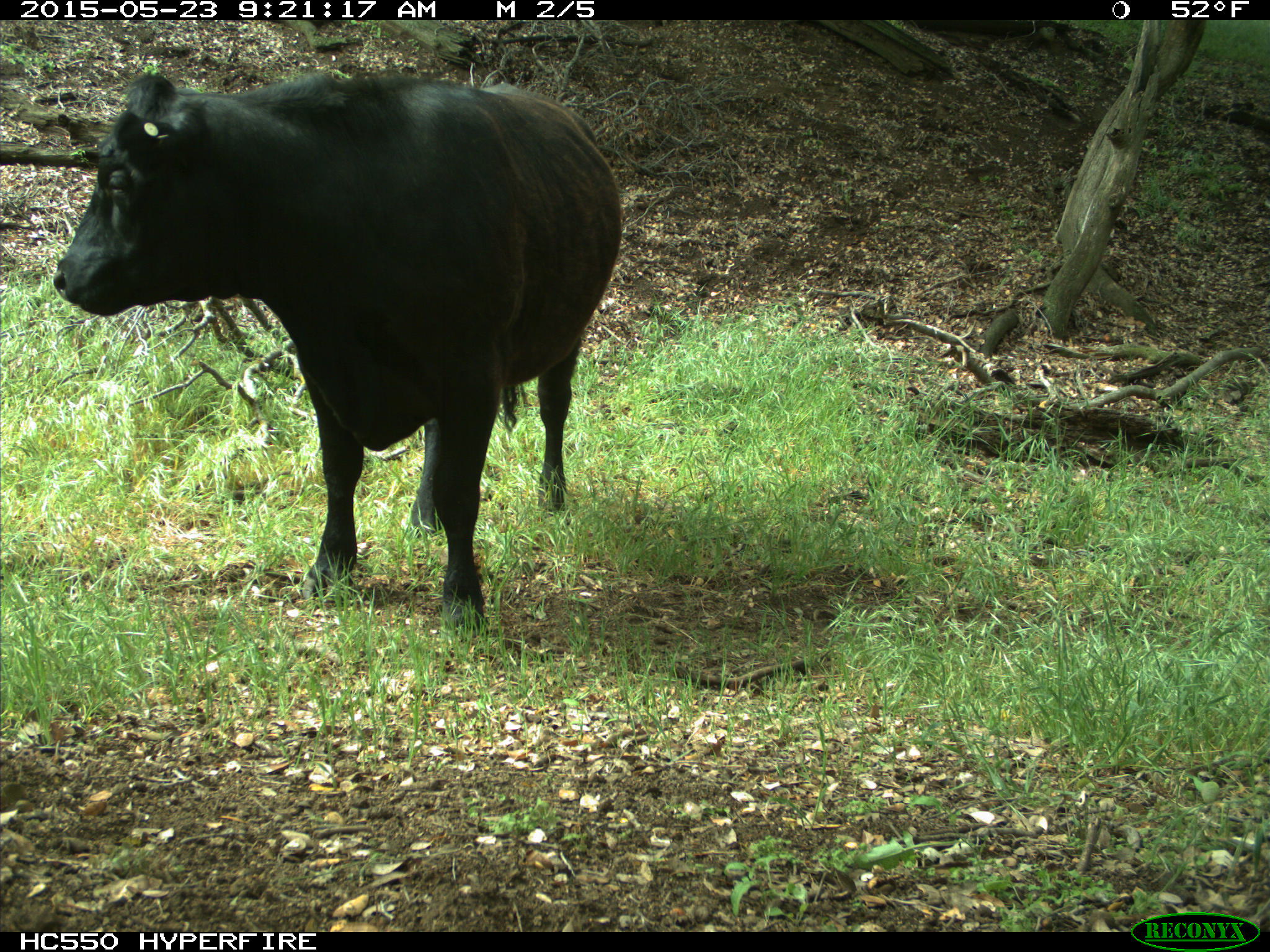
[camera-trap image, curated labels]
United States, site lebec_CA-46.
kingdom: Animalia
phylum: Chordata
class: Mammalia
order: Artiodactyla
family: Bovidae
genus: Bos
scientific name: Bos taurus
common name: domestic cow